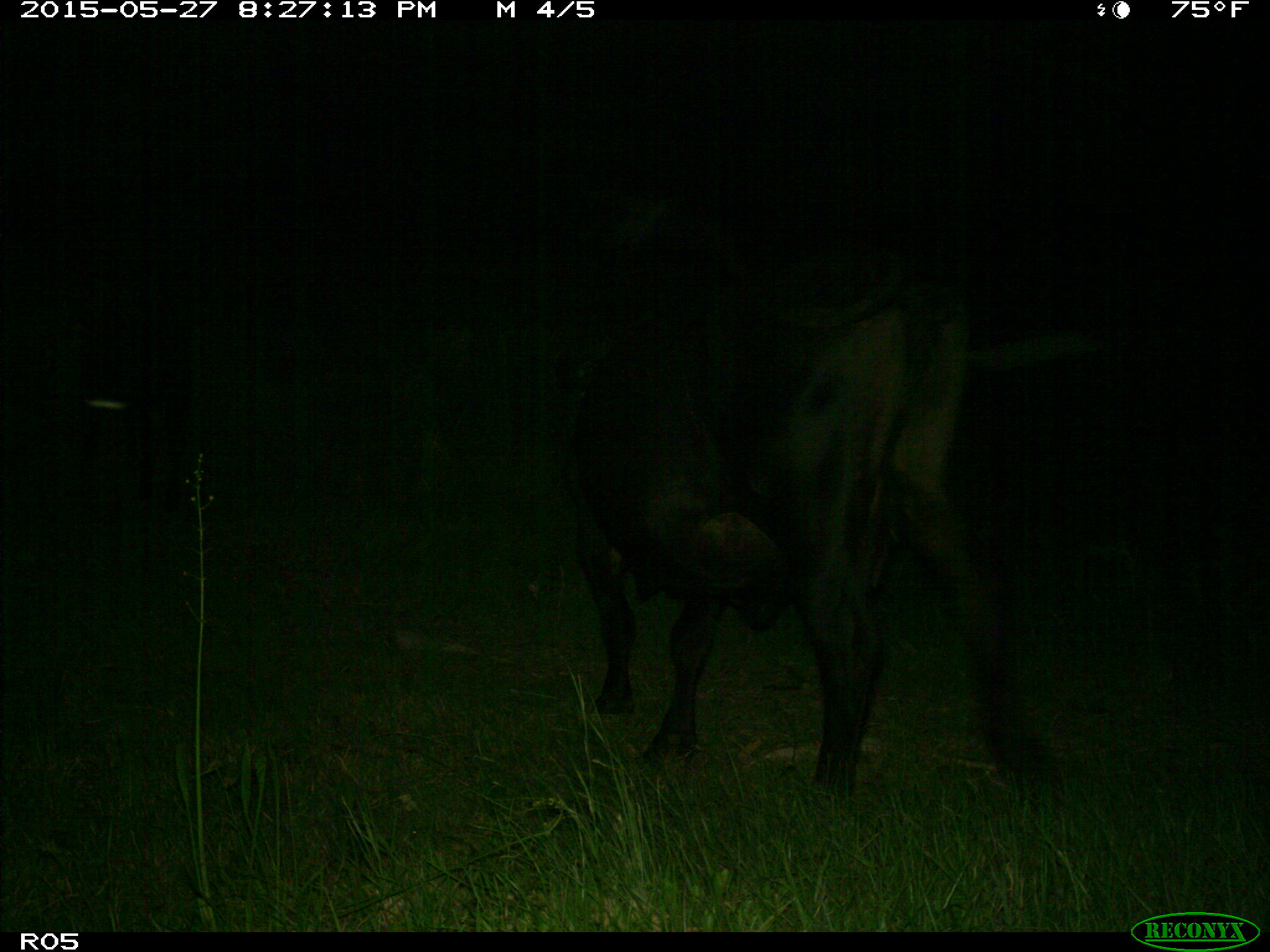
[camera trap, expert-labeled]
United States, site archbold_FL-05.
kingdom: Animalia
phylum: Chordata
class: Mammalia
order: Artiodactyla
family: Bovidae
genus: Bos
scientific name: Bos taurus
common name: domestic cow